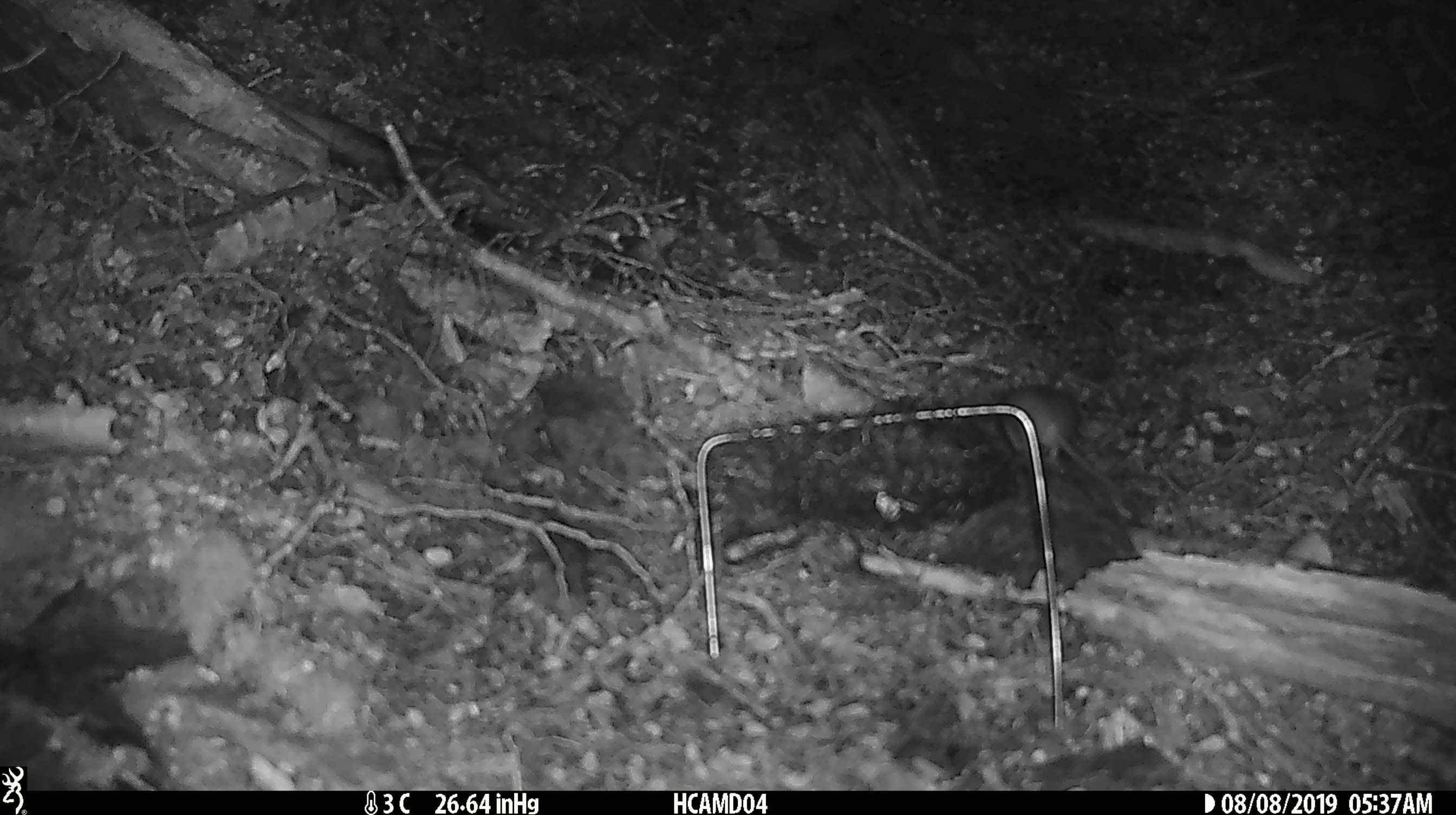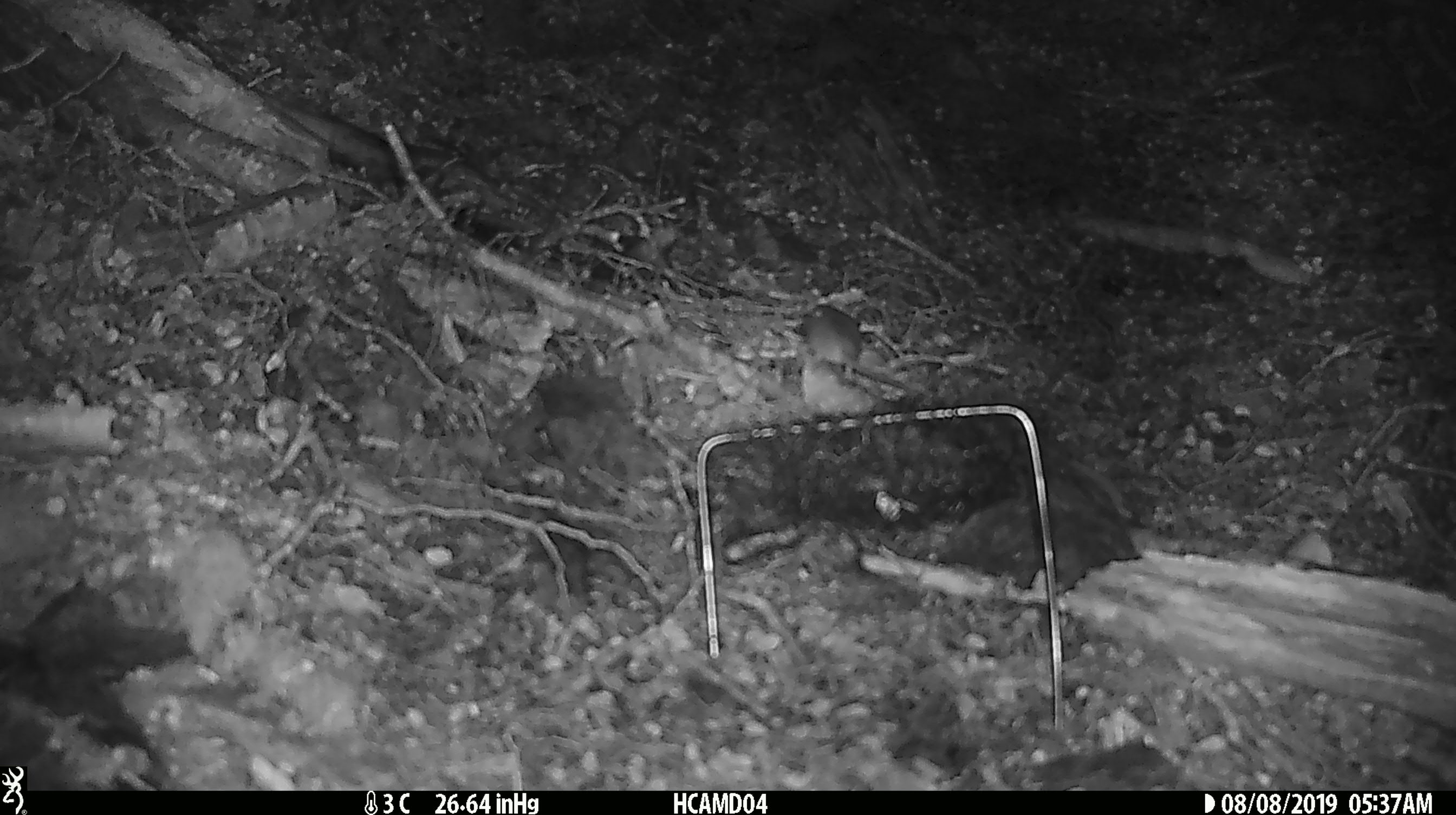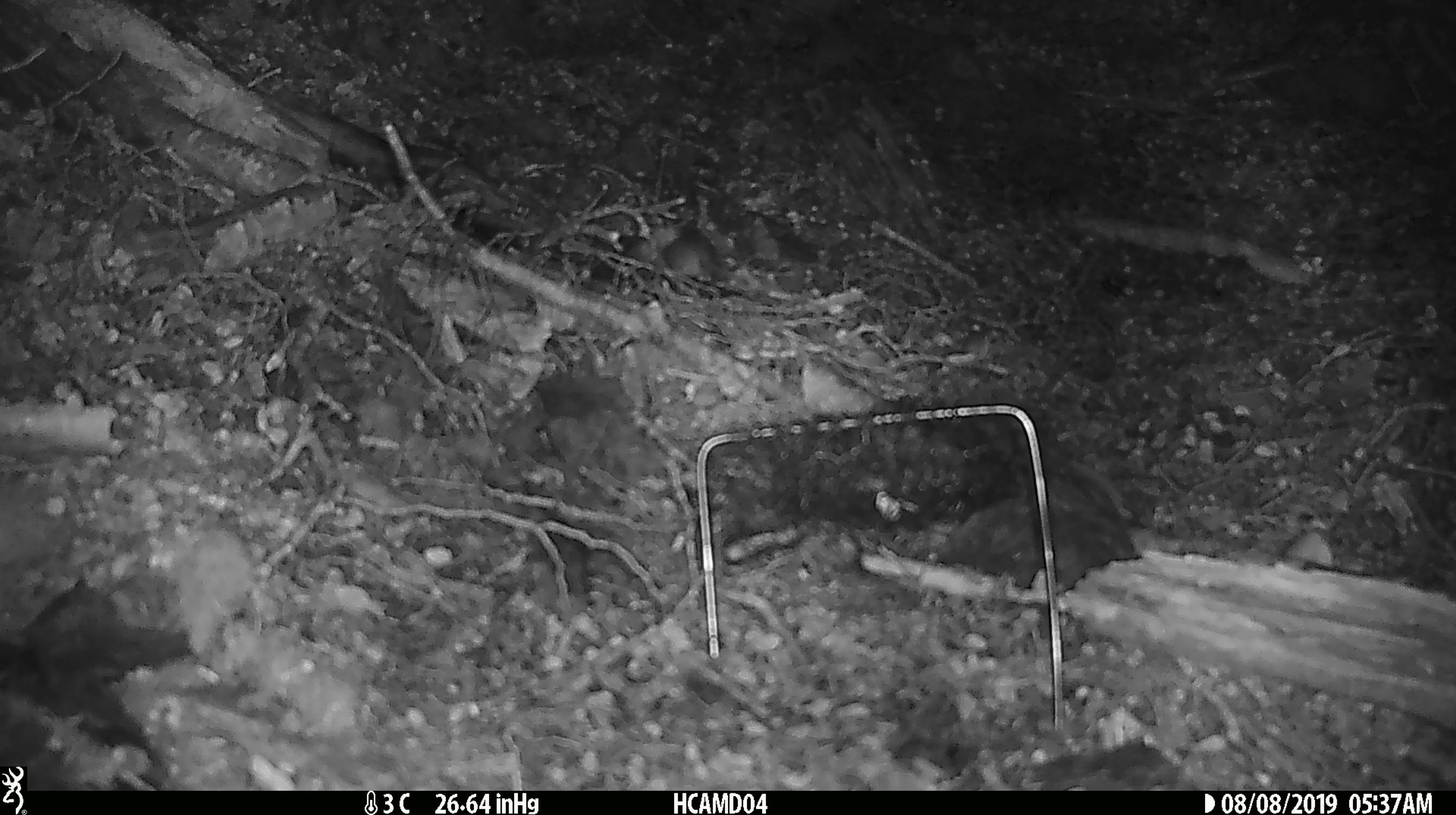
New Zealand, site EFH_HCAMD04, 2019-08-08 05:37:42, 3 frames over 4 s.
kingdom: Animalia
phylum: Chordata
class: Mammalia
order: Rodentia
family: Muridae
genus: Mus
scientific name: Mus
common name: mouse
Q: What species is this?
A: Mouse (Mus).